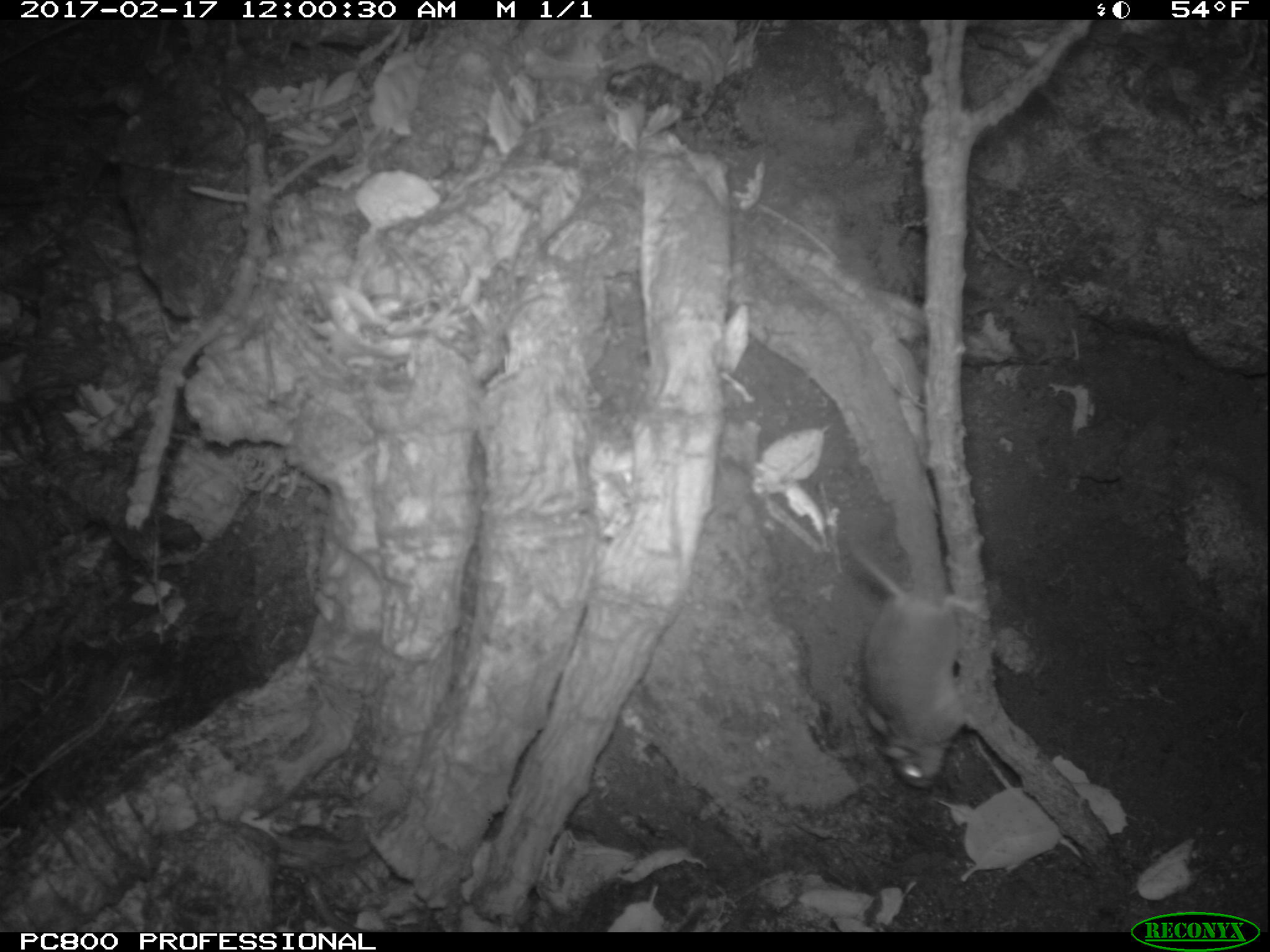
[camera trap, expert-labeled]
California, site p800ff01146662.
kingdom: Animalia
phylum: Chordata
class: Mammalia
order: Rodentia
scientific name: Rodentia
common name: rodent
Rodent (Rodentia).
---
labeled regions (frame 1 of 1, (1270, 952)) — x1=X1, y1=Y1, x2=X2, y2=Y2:
rodent: x1=844, y1=527, x2=991, y2=790